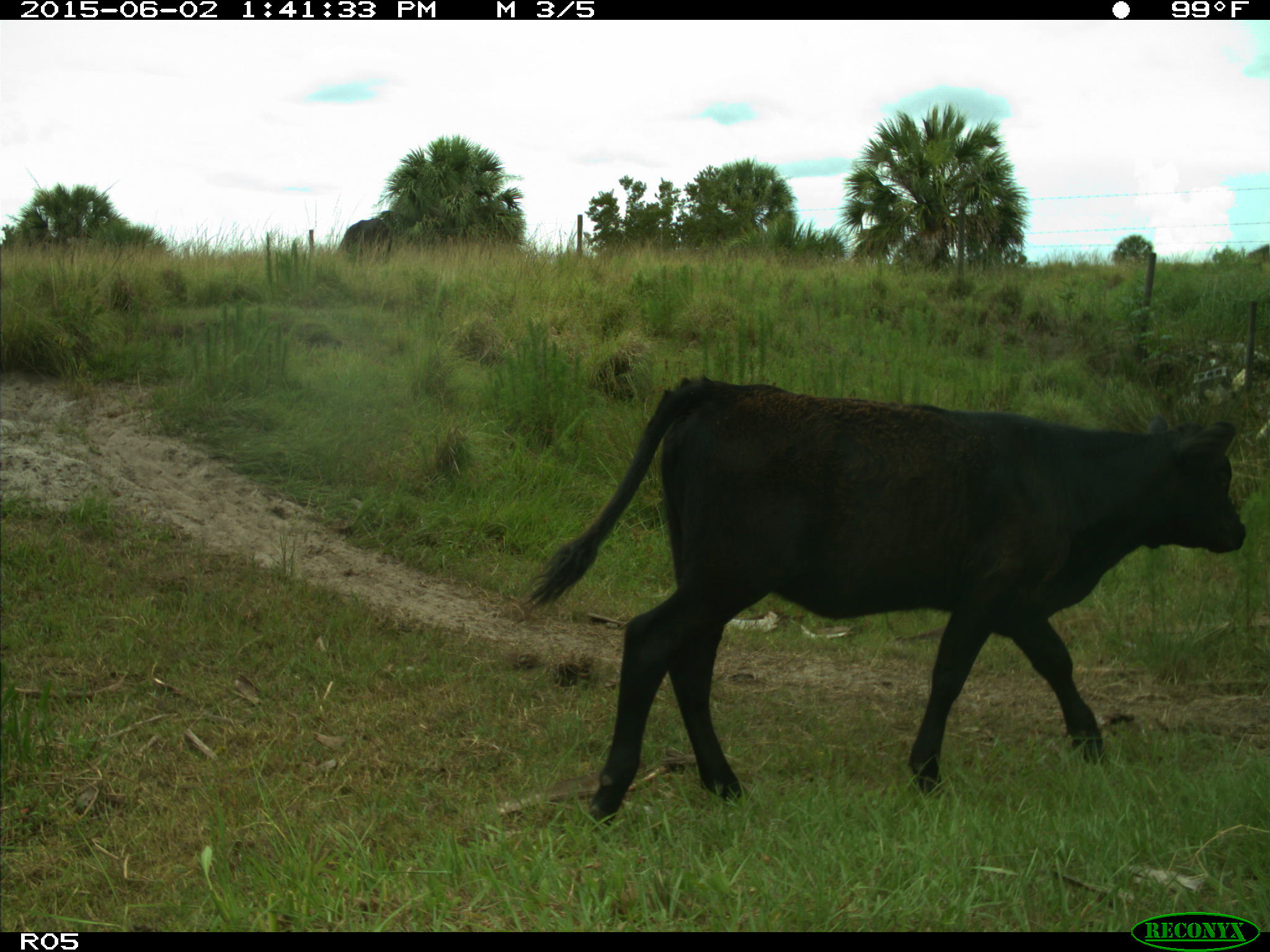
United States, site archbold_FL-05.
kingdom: Animalia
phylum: Chordata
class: Mammalia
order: Artiodactyla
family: Bovidae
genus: Bos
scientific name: Bos taurus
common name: domestic cow